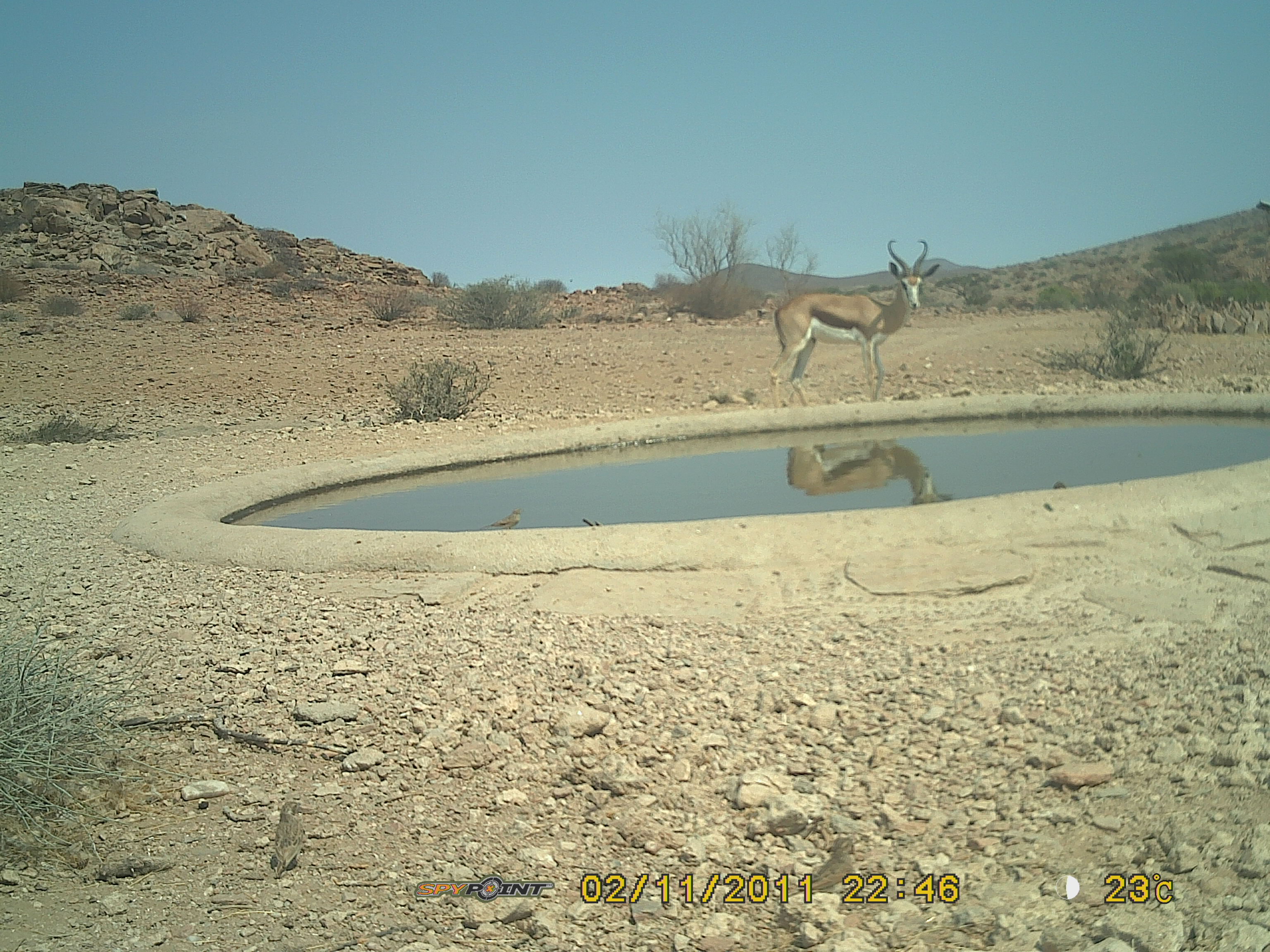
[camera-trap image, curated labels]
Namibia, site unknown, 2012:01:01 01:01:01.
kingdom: Animalia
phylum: Chordata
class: Mammalia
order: Artiodactyla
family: Bovidae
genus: Antidorcas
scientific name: Antidorcas marsupialis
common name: springbok